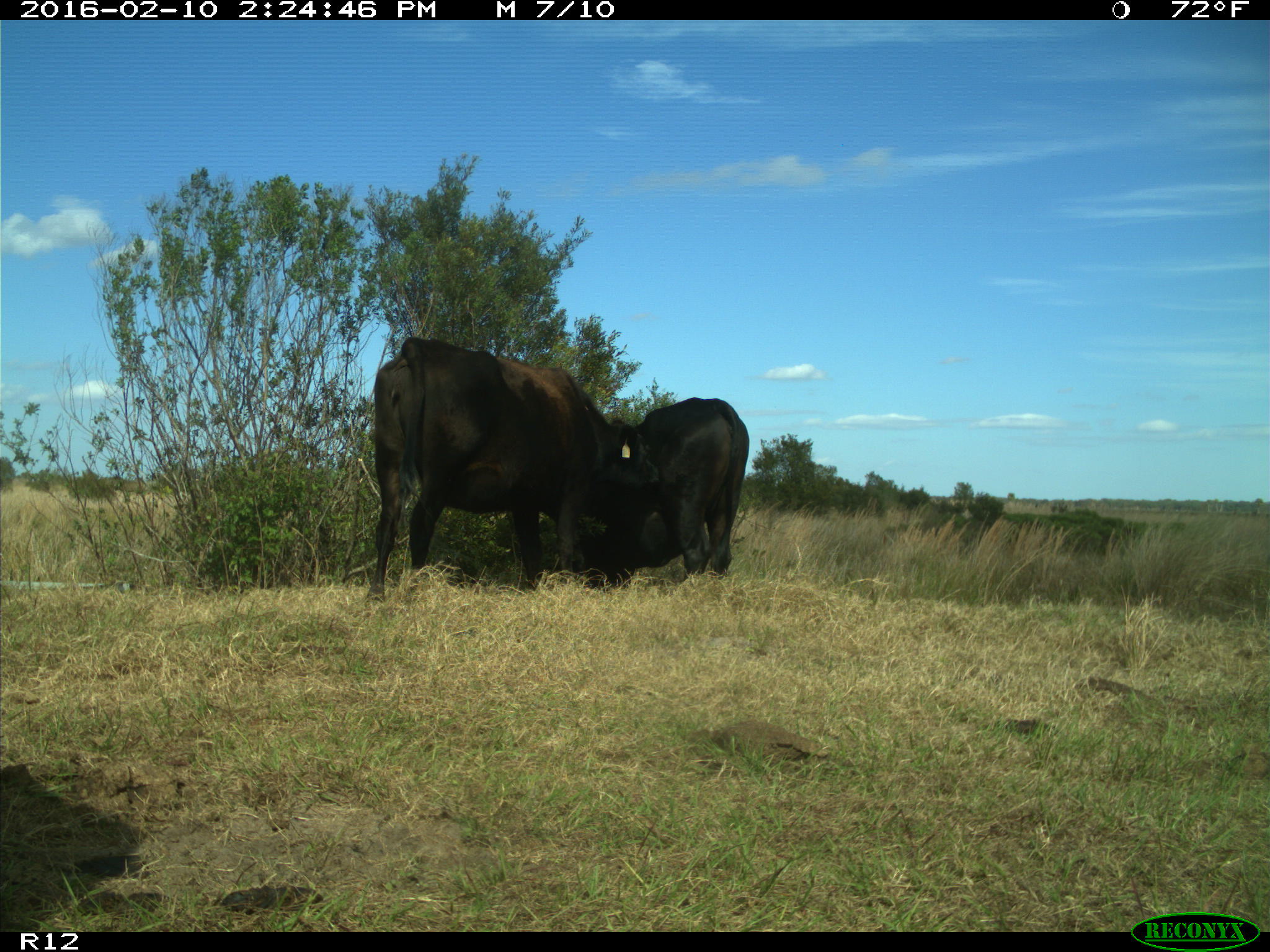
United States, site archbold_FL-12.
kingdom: Animalia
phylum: Chordata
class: Mammalia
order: Artiodactyla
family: Bovidae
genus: Bos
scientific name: Bos taurus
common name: domestic cow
Bos taurus (domestic cow).